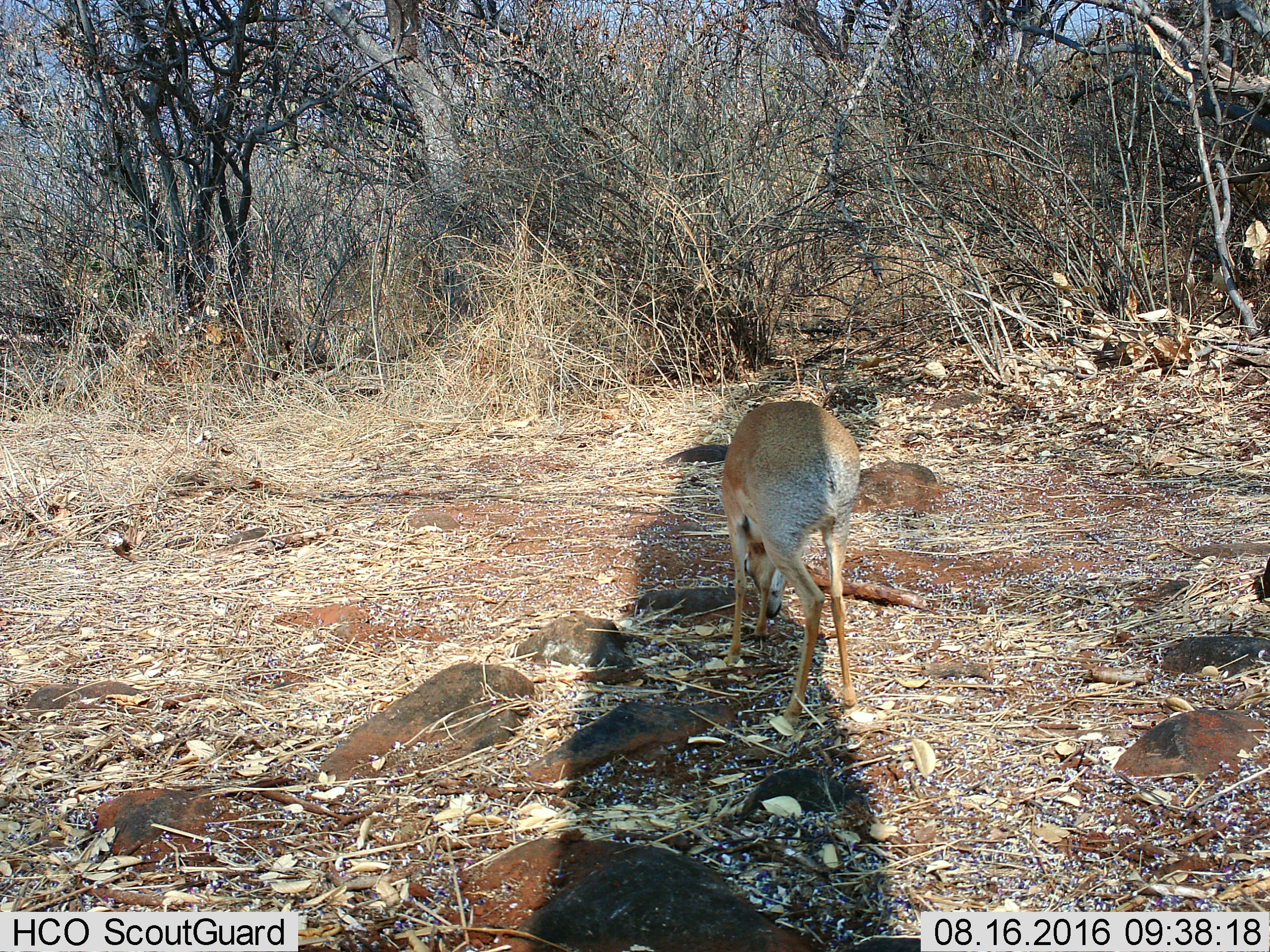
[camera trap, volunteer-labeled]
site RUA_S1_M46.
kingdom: Animalia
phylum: Chordata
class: Mammalia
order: Artiodactyla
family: Bovidae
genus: Madoqua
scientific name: Madoqua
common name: dik-dik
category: dikdik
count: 1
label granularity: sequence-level